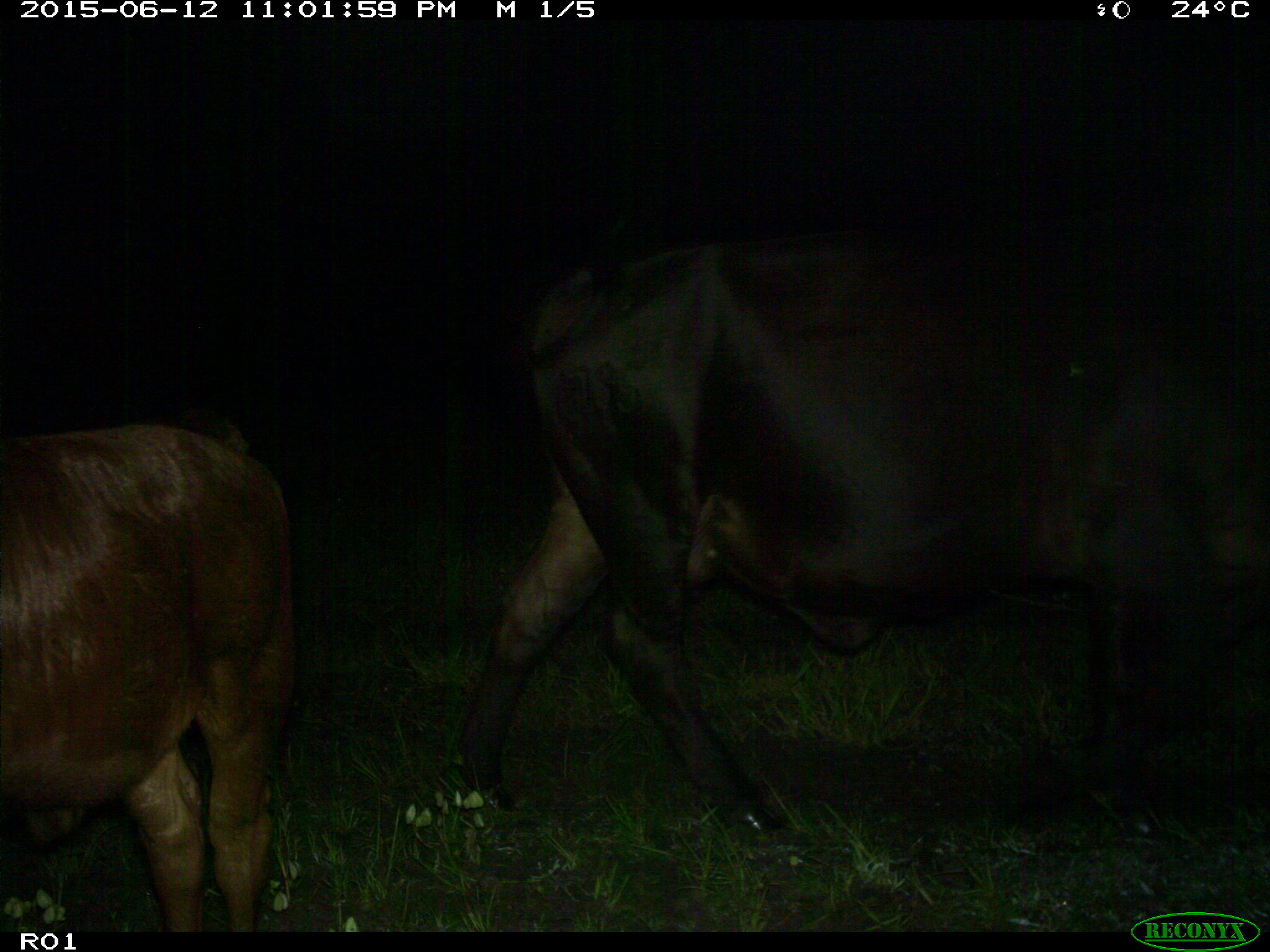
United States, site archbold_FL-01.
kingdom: Animalia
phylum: Chordata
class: Mammalia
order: Artiodactyla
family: Bovidae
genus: Bos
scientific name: Bos taurus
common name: domestic cow